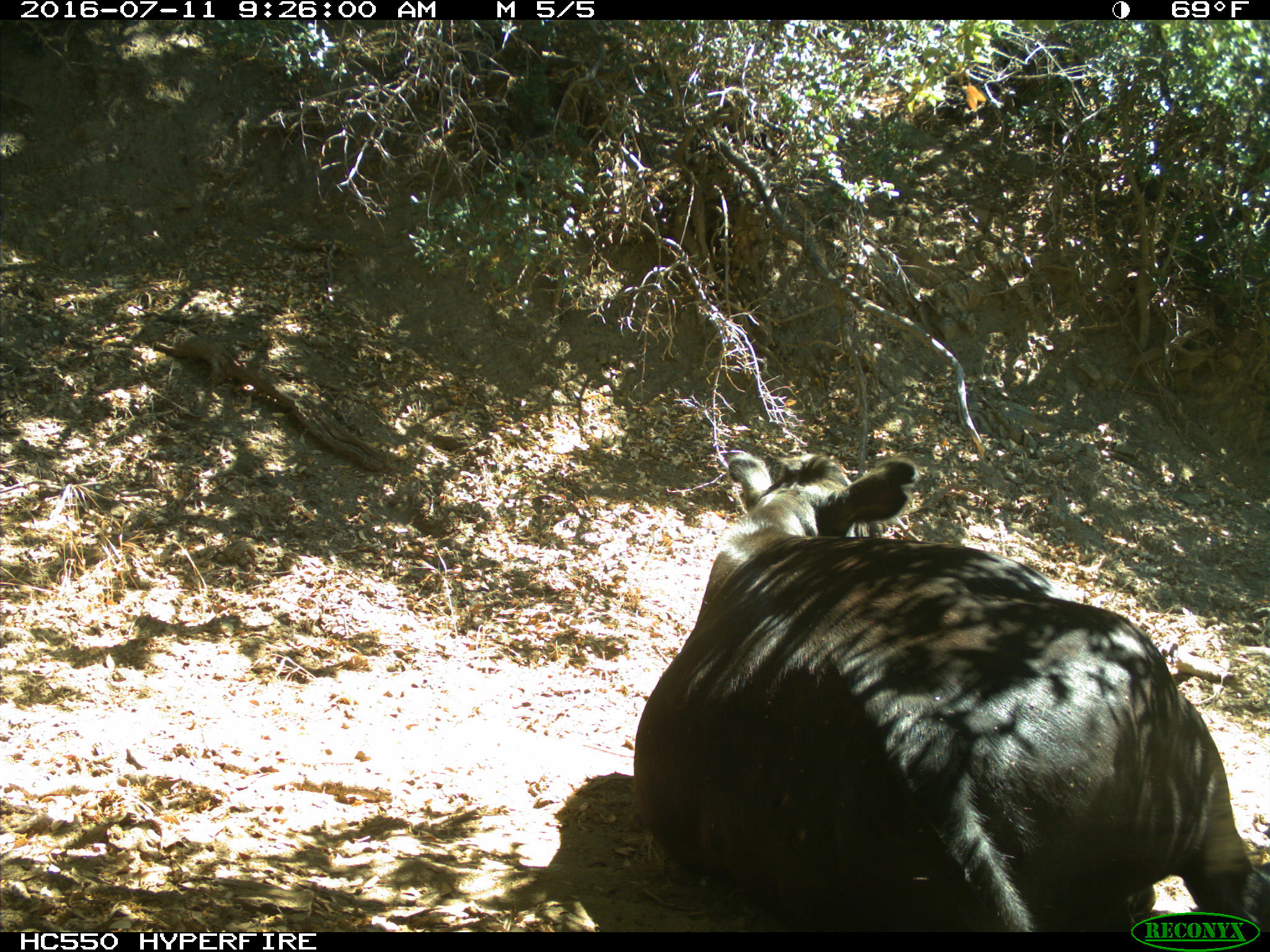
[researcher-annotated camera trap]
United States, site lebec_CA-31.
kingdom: Animalia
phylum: Chordata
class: Mammalia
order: Artiodactyla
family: Bovidae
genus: Bos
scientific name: Bos taurus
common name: domestic cow